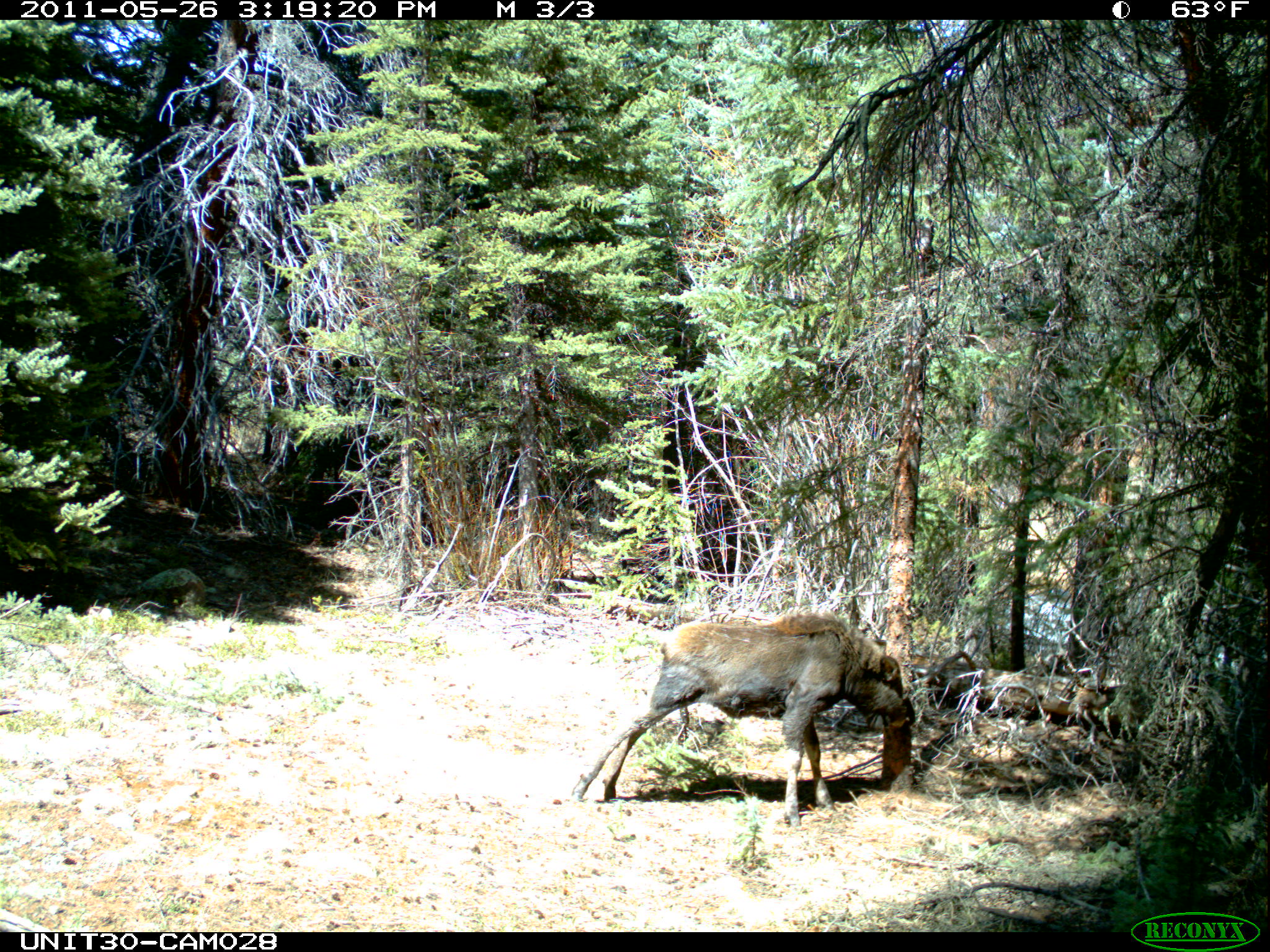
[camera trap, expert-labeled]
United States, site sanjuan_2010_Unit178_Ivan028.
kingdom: Animalia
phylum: Chordata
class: Mammalia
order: Artiodactyla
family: Cervidae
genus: Alces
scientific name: Alces alces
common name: moose